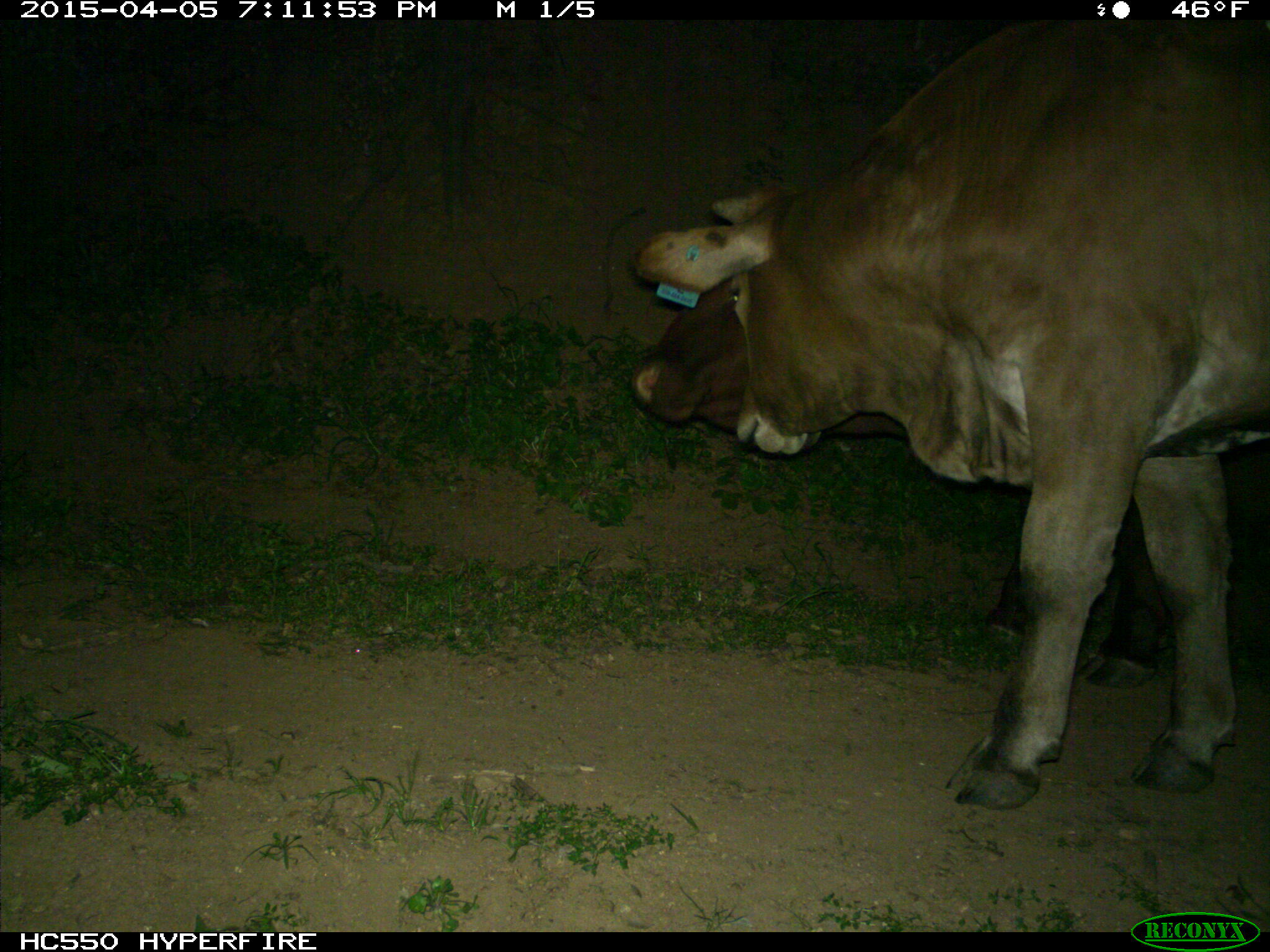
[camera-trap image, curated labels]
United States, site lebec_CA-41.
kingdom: Animalia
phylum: Chordata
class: Mammalia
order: Artiodactyla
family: Bovidae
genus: Bos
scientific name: Bos taurus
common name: domestic cow